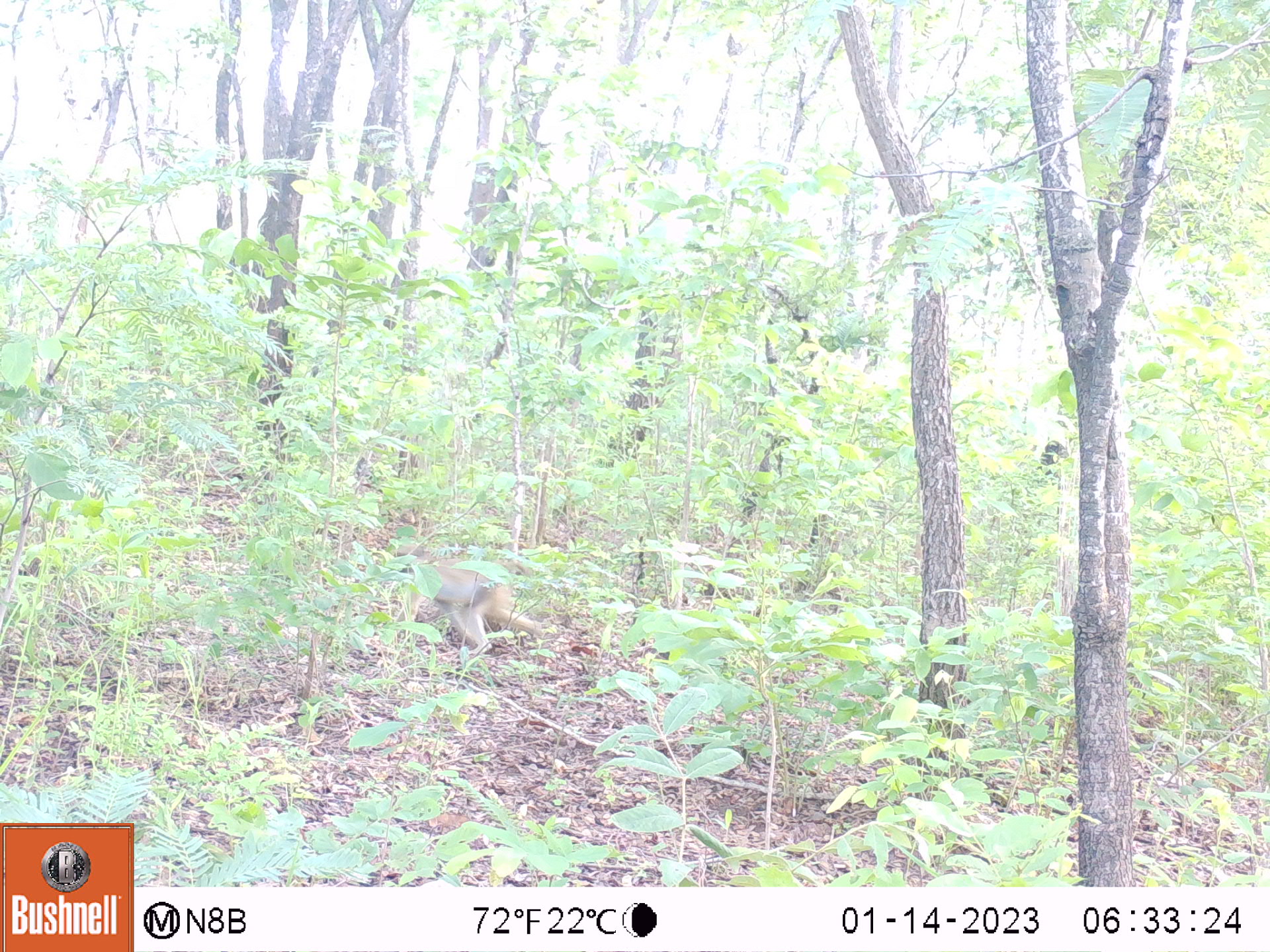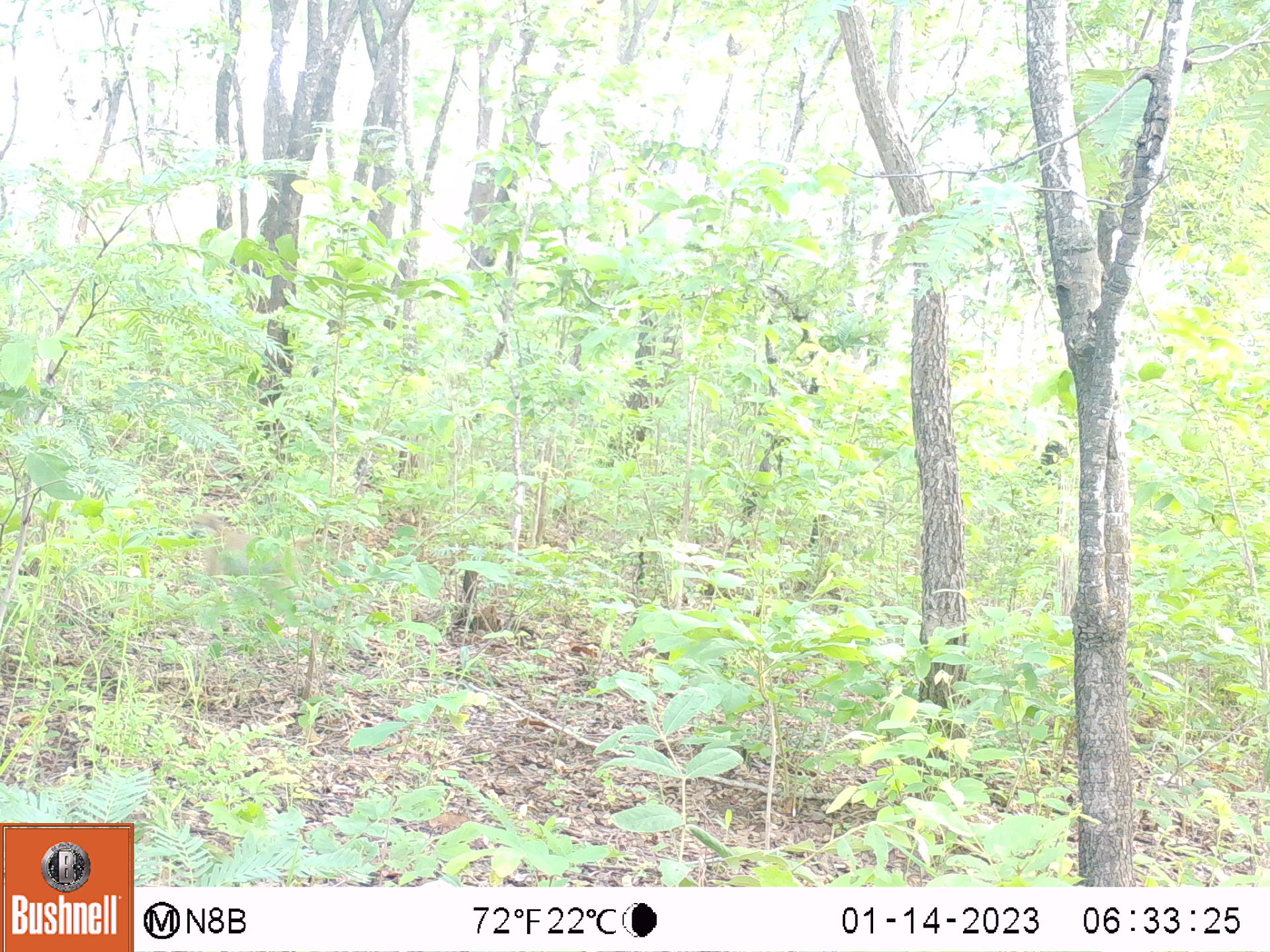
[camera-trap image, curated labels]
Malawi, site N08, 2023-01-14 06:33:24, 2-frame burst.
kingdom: Animalia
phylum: Chordata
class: Mammalia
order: Primates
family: Cercopithecidae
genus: Papio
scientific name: Papio cynocephalus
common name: yellow baboon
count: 1